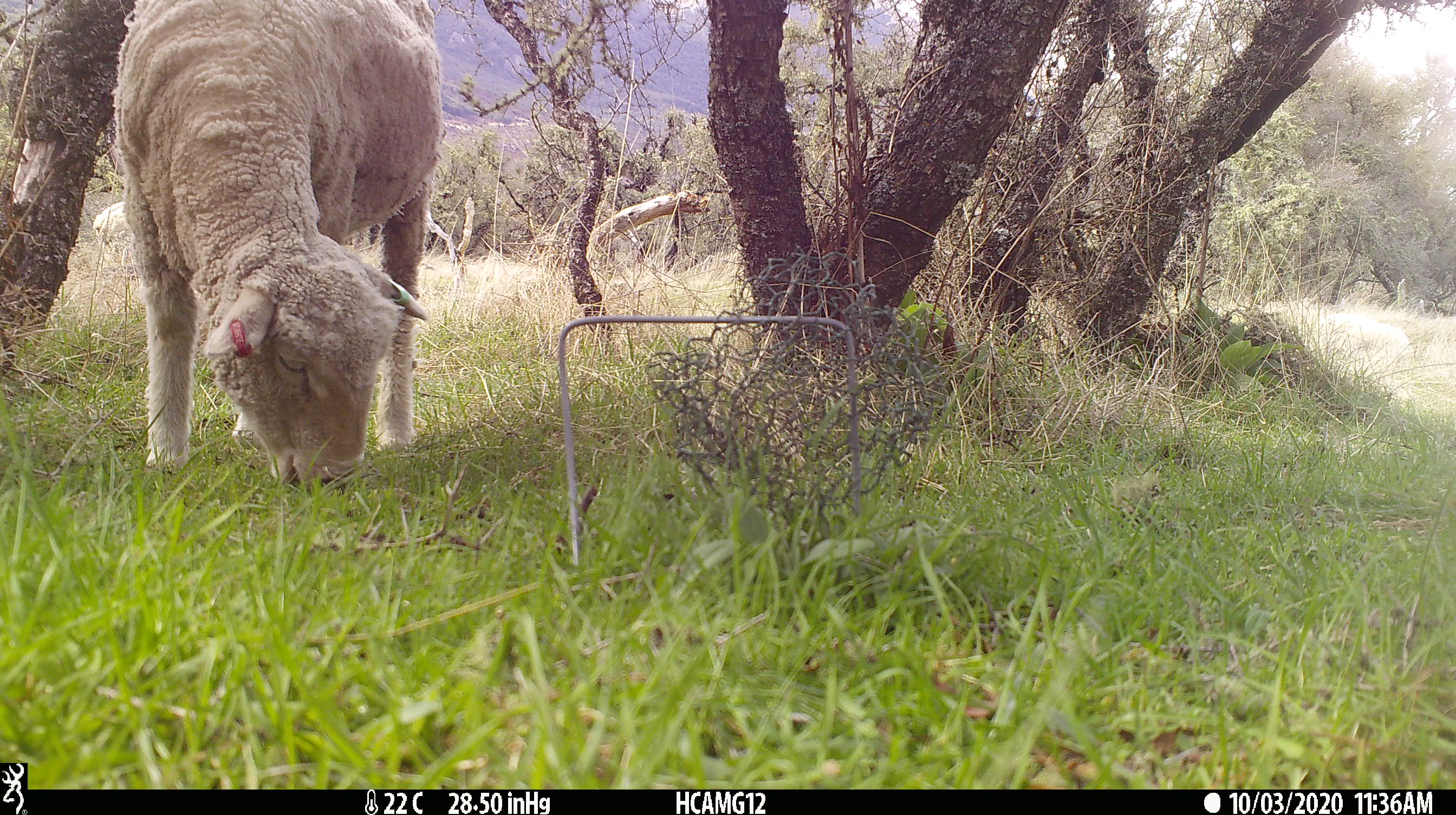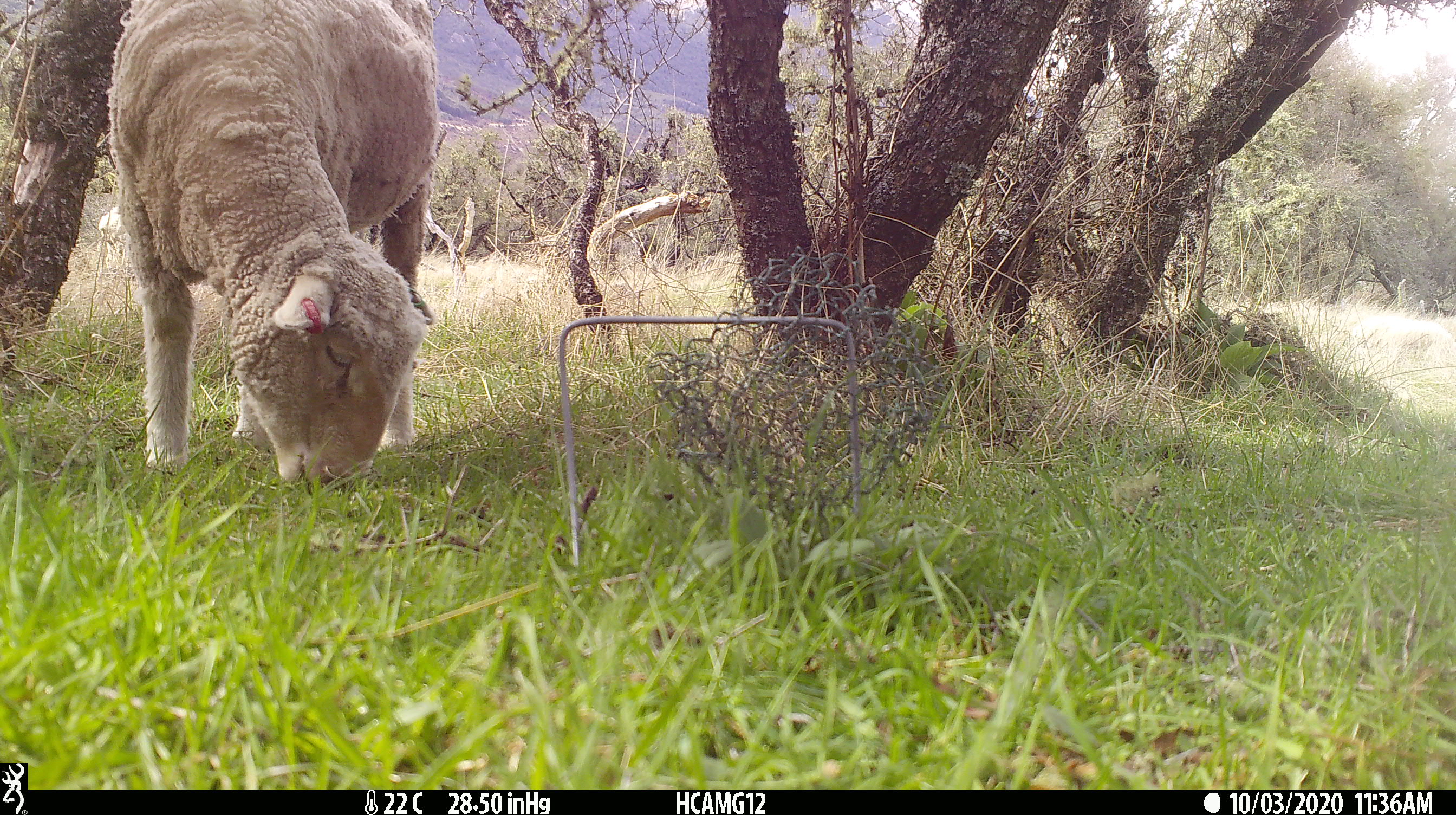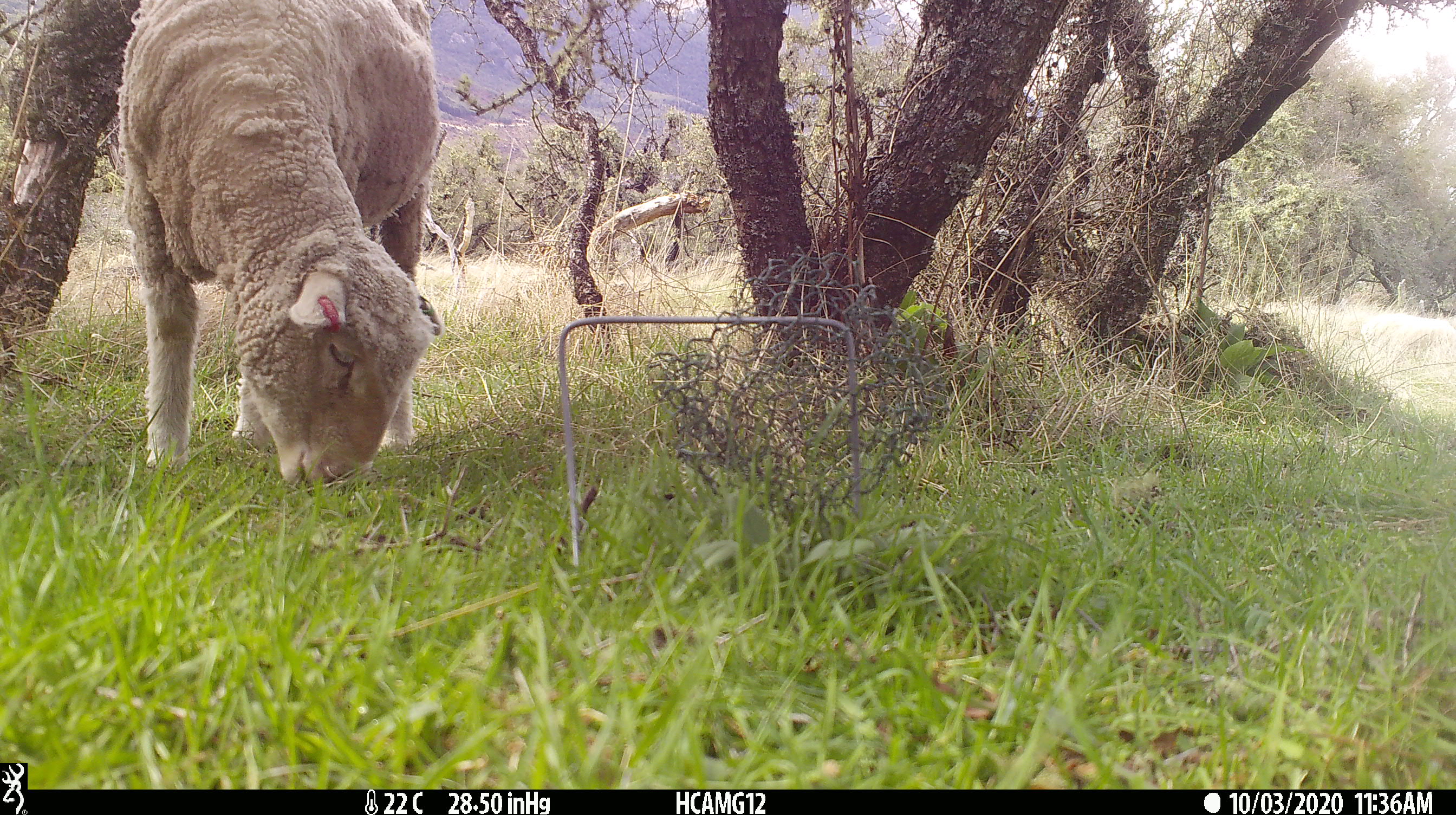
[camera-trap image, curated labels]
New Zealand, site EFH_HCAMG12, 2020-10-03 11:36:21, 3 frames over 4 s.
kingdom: Animalia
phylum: Chordata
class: Mammalia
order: Artiodactyla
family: Bovidae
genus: Ovis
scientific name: Ovis aries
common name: domestic sheep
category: sheep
Sheep (domestic sheep) (Ovis aries).